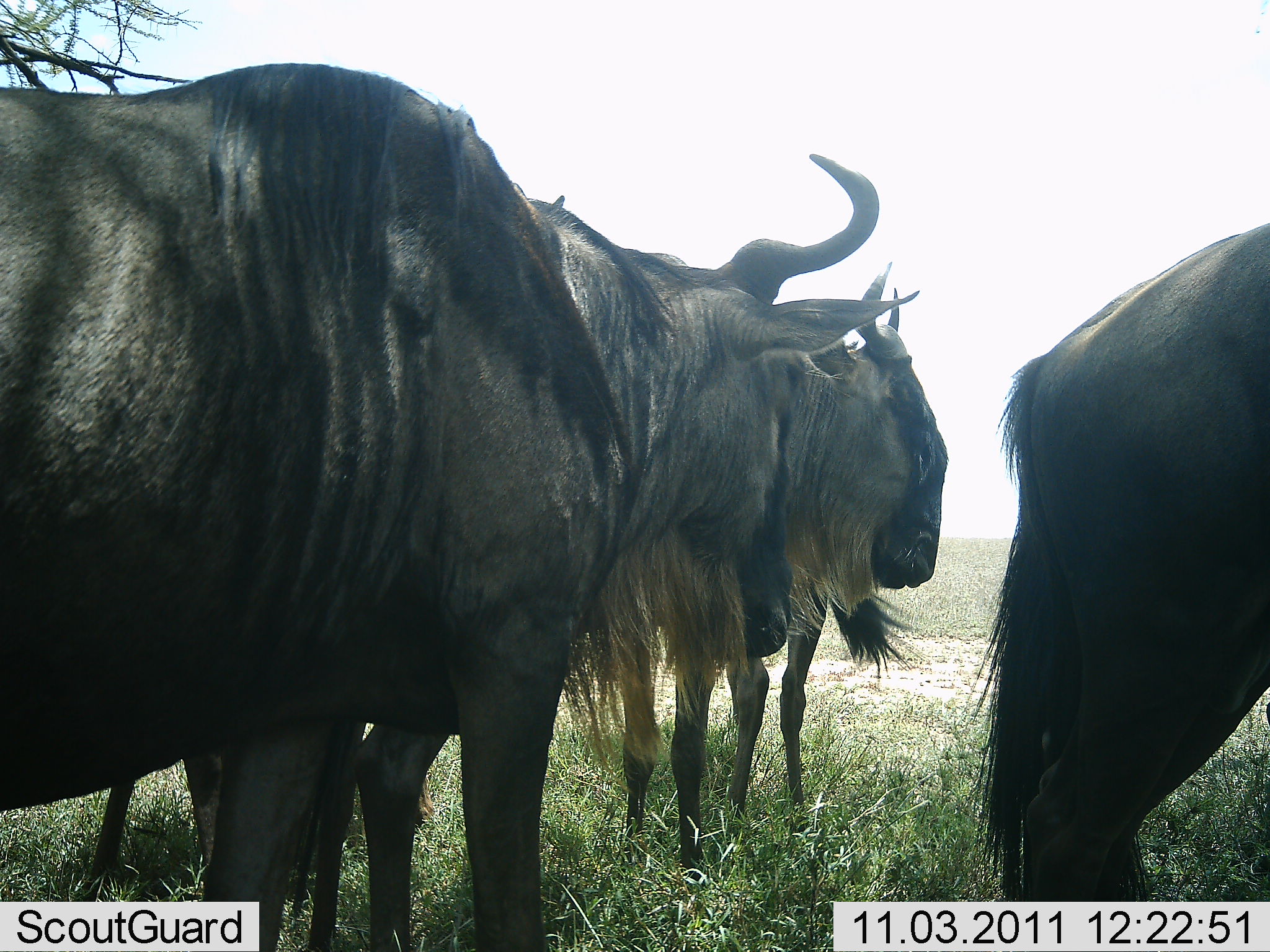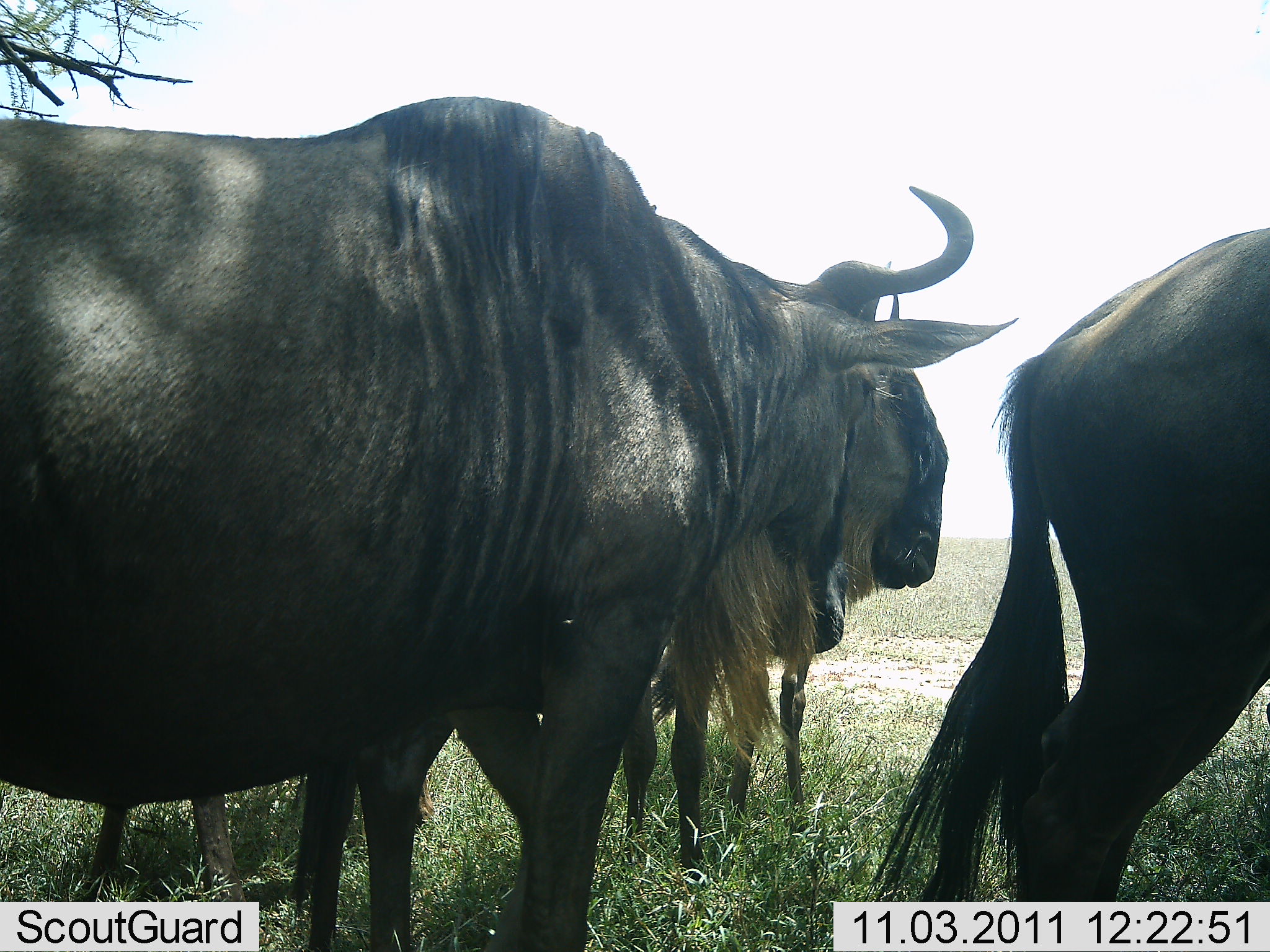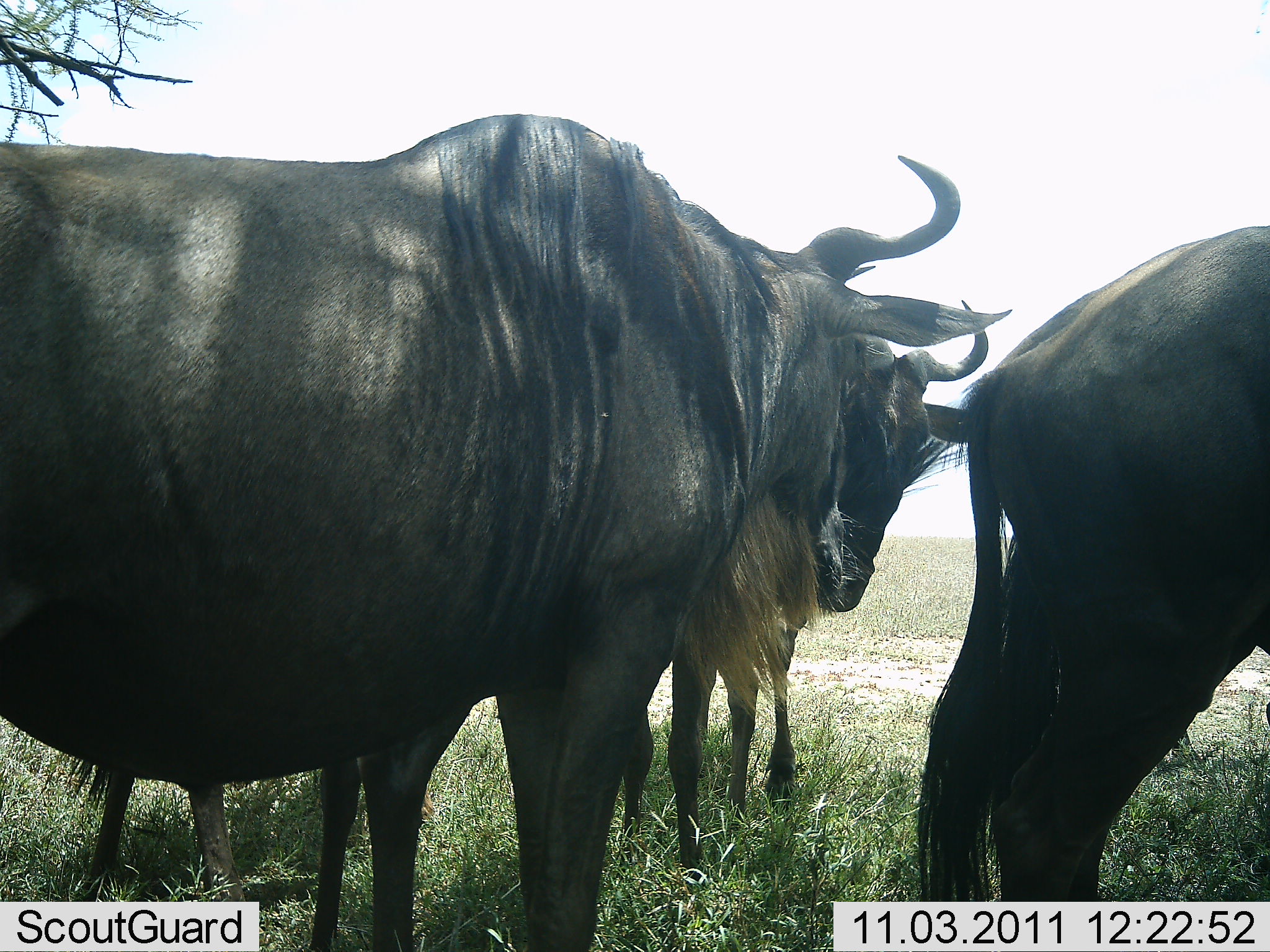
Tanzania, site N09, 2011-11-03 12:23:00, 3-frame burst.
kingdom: Animalia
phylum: Chordata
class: Mammalia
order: Artiodactyla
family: Bovidae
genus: Connochaetes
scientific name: Connochaetes taurinus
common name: blue wildebeest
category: wildebeest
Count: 3.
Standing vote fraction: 67%.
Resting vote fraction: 0%.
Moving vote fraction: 25%.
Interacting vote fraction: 42%.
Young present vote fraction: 8%.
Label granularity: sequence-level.